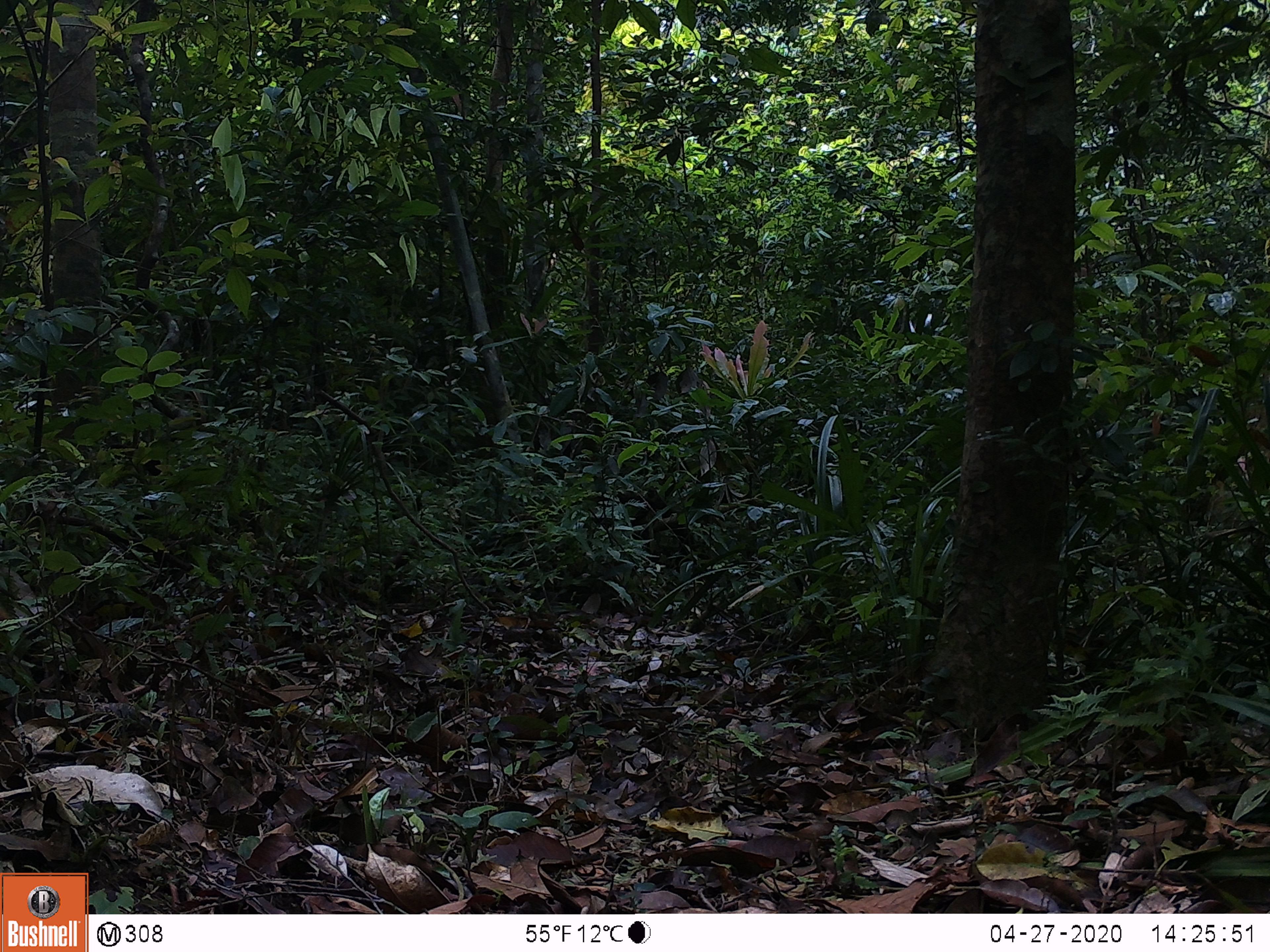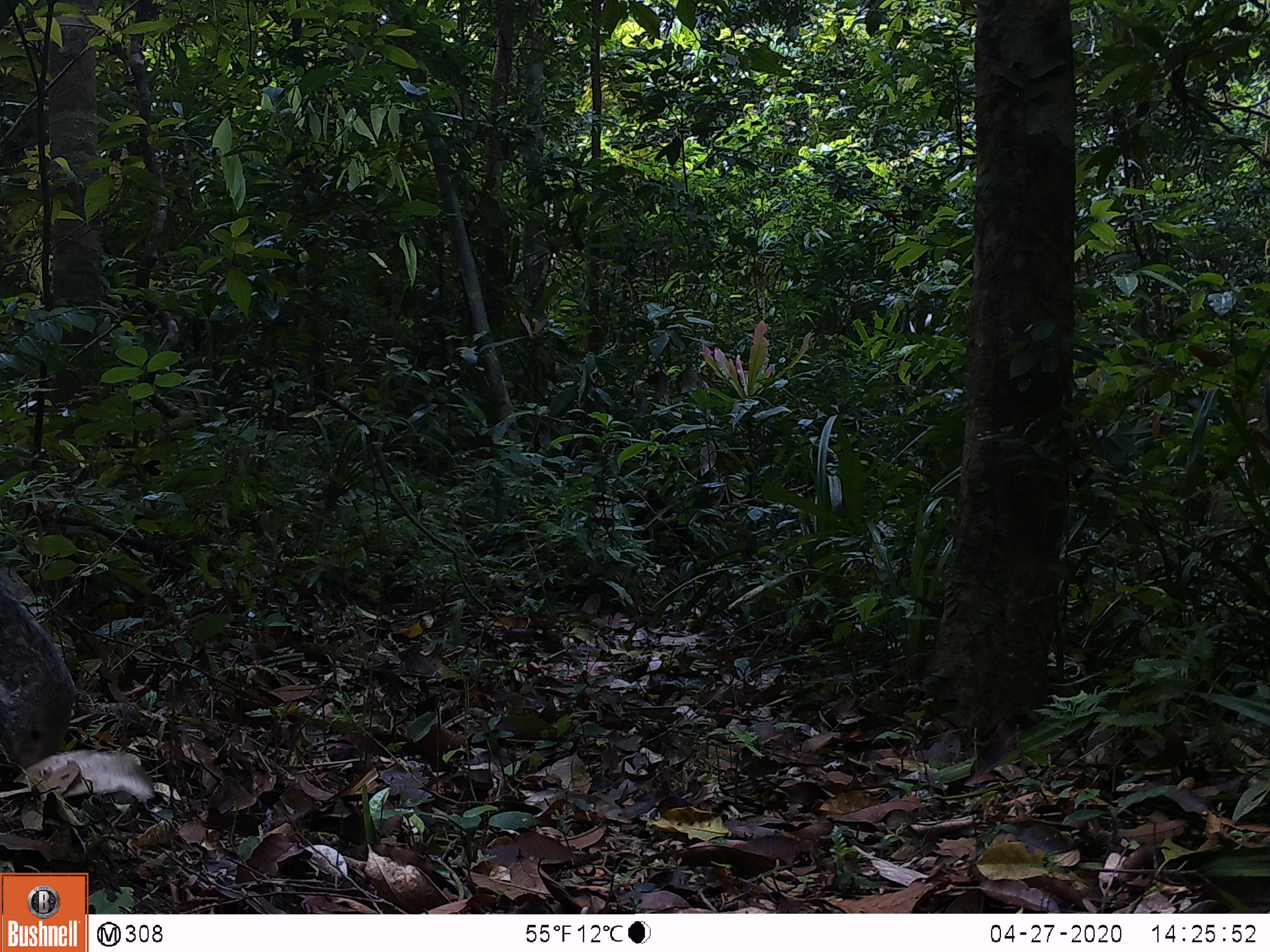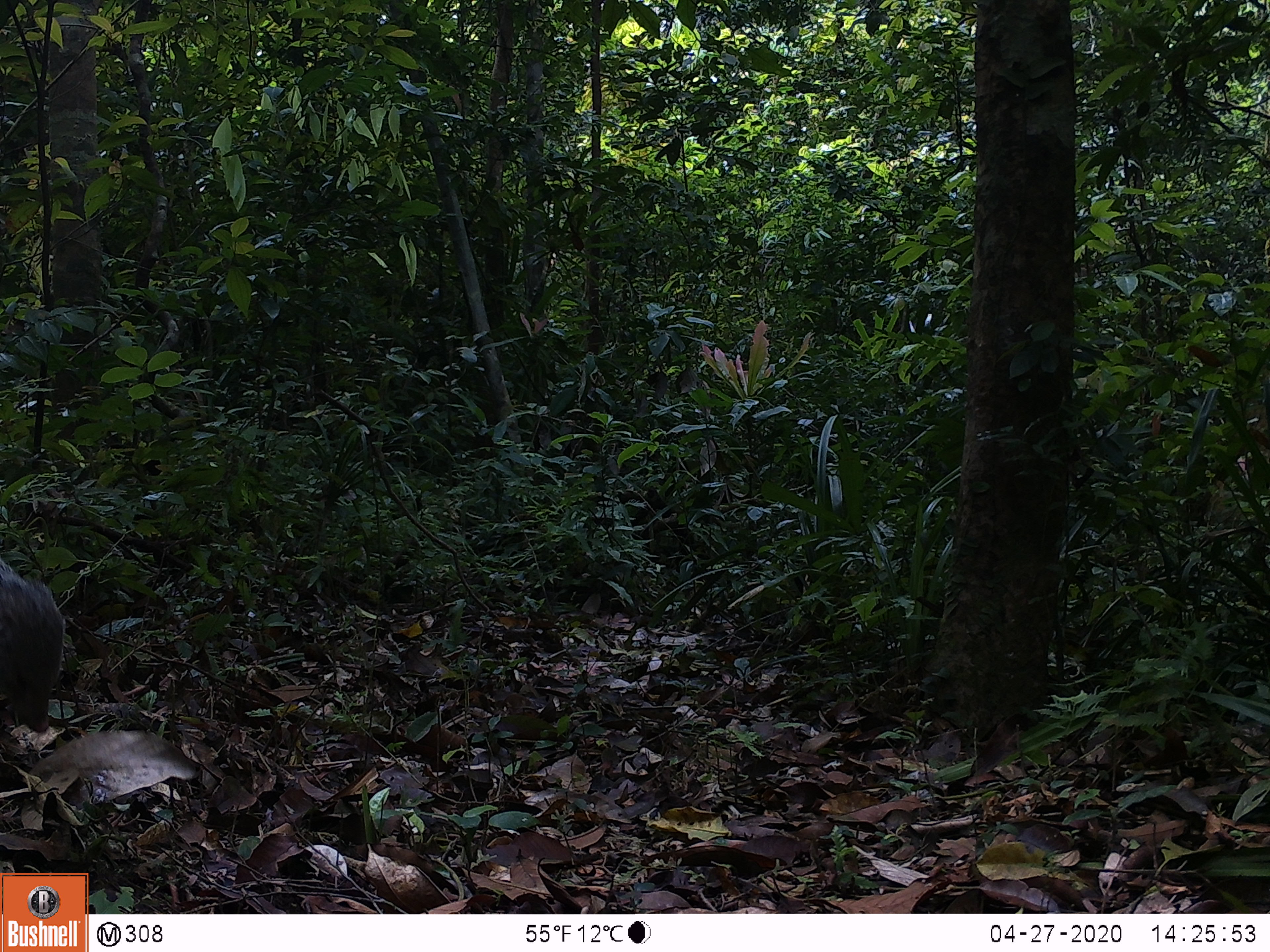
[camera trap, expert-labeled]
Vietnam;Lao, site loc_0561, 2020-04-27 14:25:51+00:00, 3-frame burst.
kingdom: Animalia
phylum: Chordata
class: Mammalia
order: Carnivora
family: Herpestidae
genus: Urva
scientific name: Urva urva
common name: crab-eating mongoose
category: crab eating mongoose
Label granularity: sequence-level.